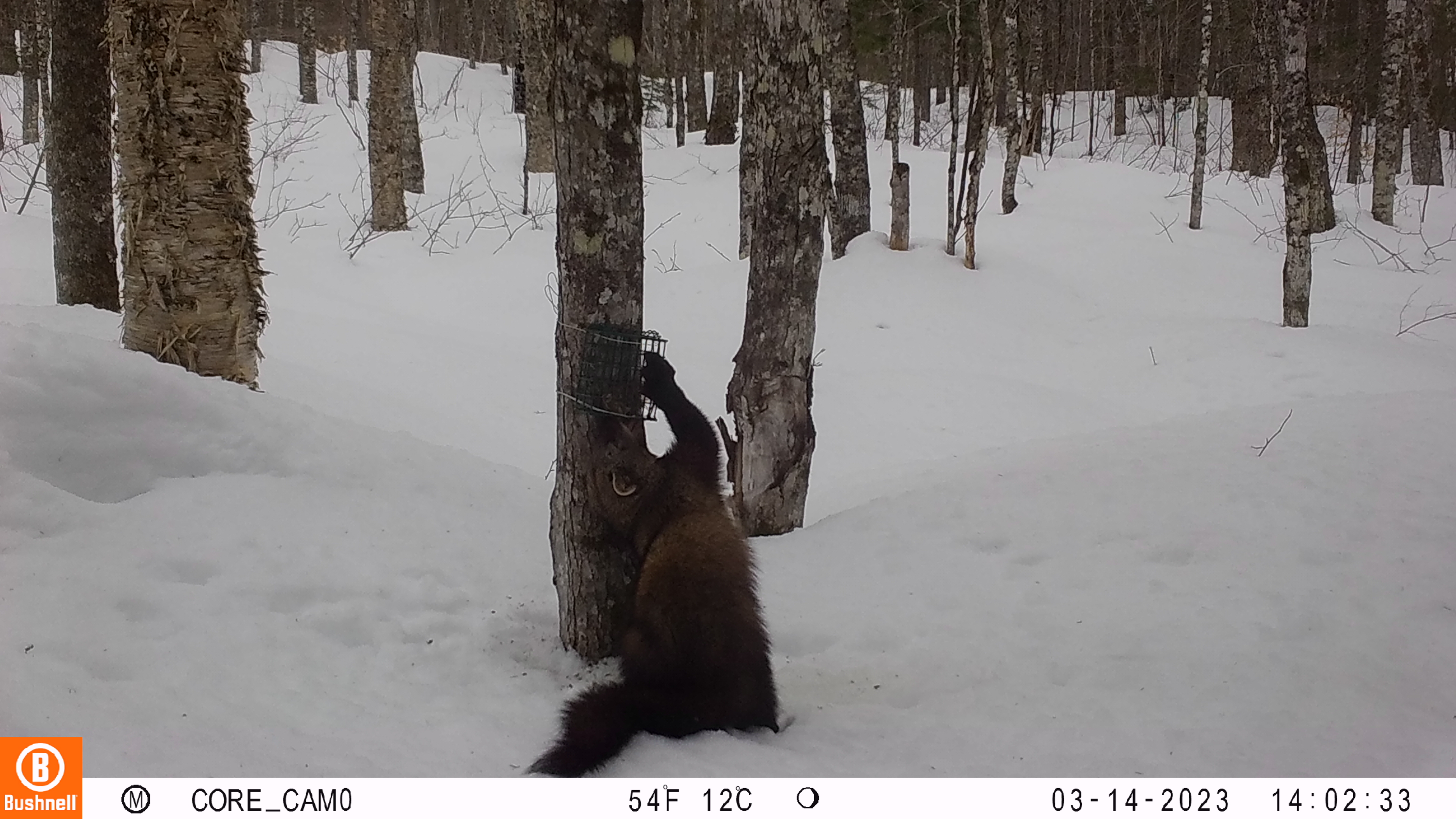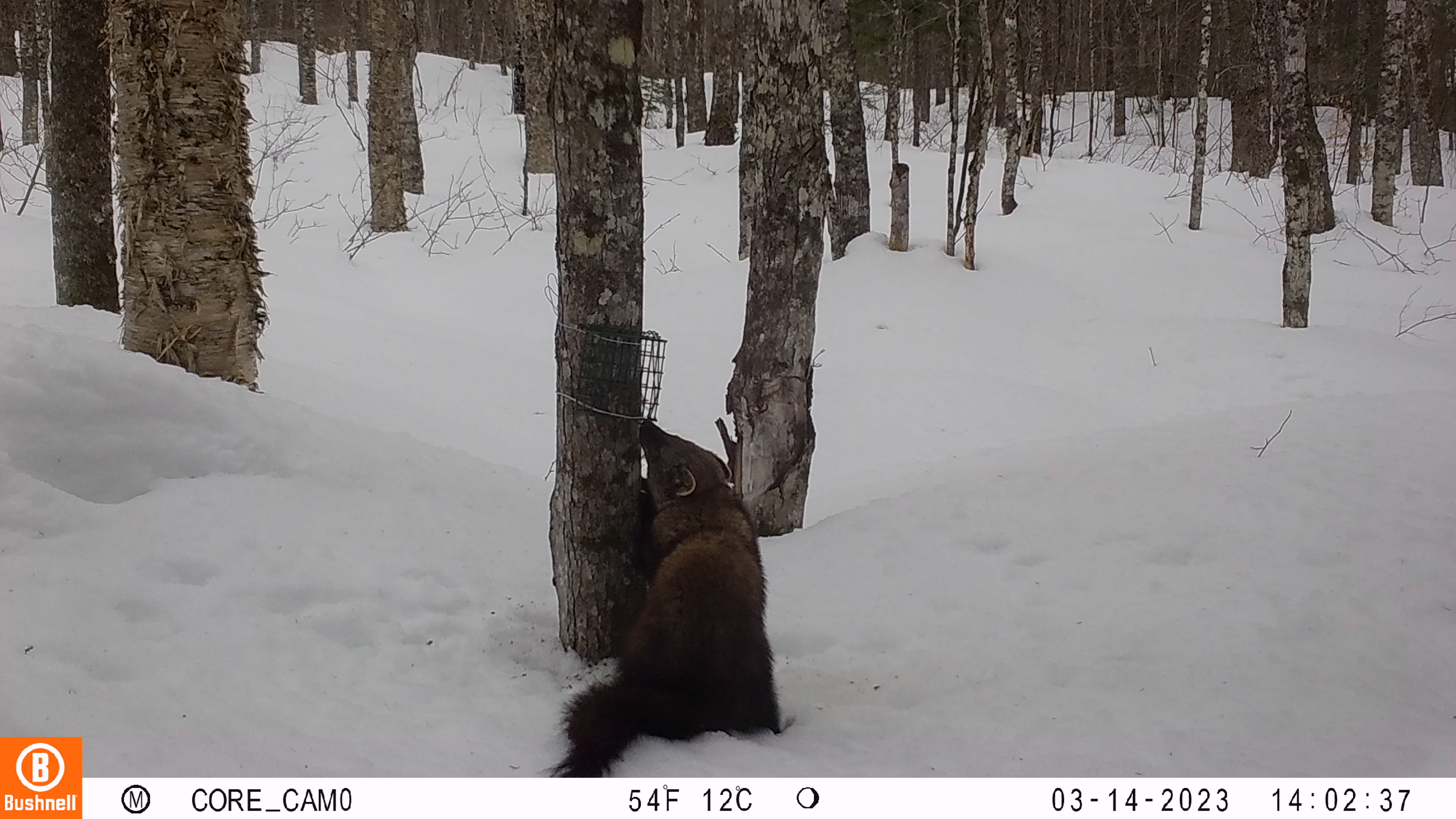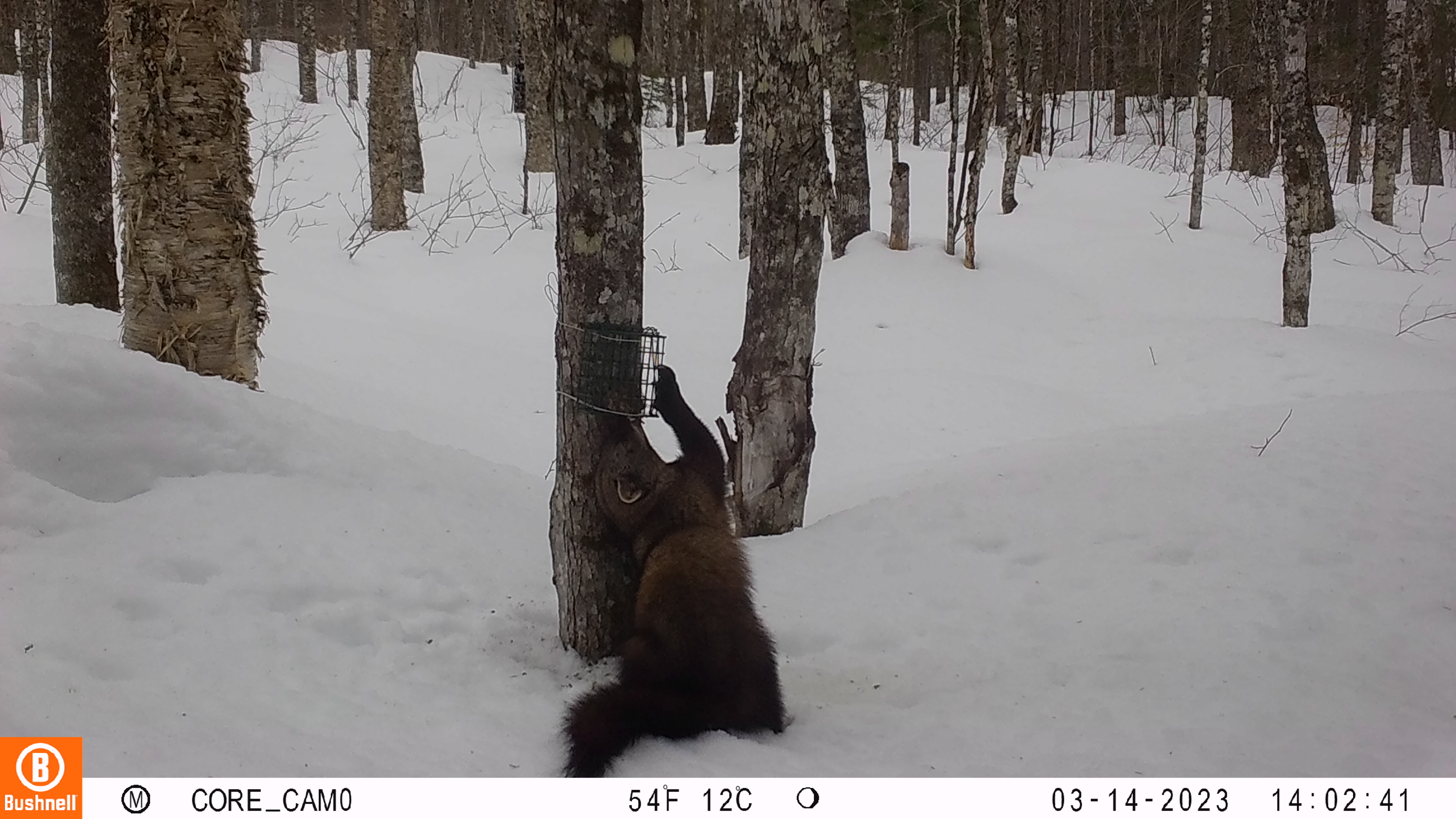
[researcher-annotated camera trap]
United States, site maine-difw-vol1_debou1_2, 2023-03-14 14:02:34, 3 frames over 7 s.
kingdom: Animalia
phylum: Chordata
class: Mammalia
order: Carnivora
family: Mustelidae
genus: Pekania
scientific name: Pekania pennanti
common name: fisher